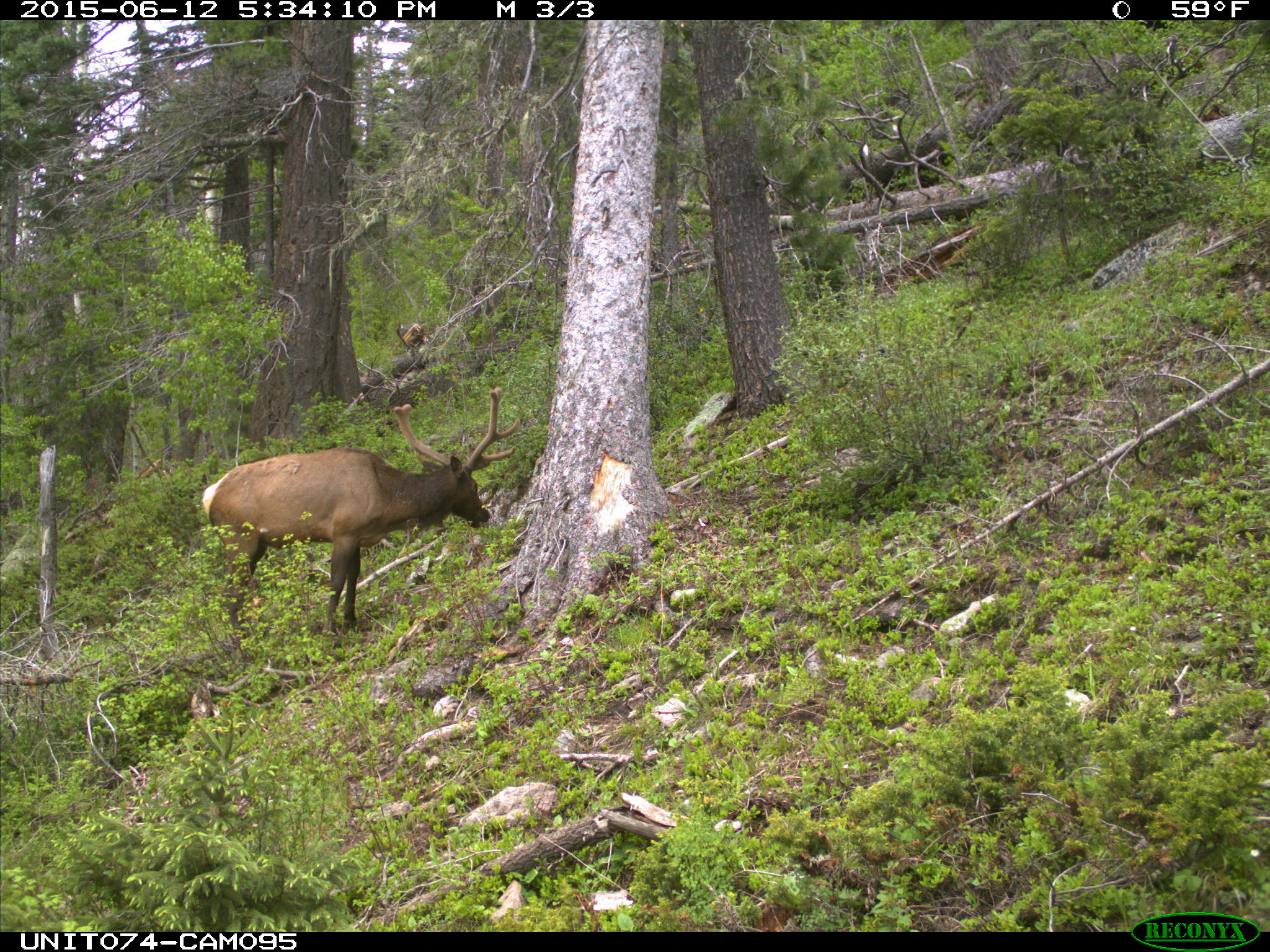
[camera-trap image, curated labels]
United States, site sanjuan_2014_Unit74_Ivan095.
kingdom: Animalia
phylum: Chordata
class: Mammalia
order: Artiodactyla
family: Cervidae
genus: Cervus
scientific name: Cervus elaphus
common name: red deer